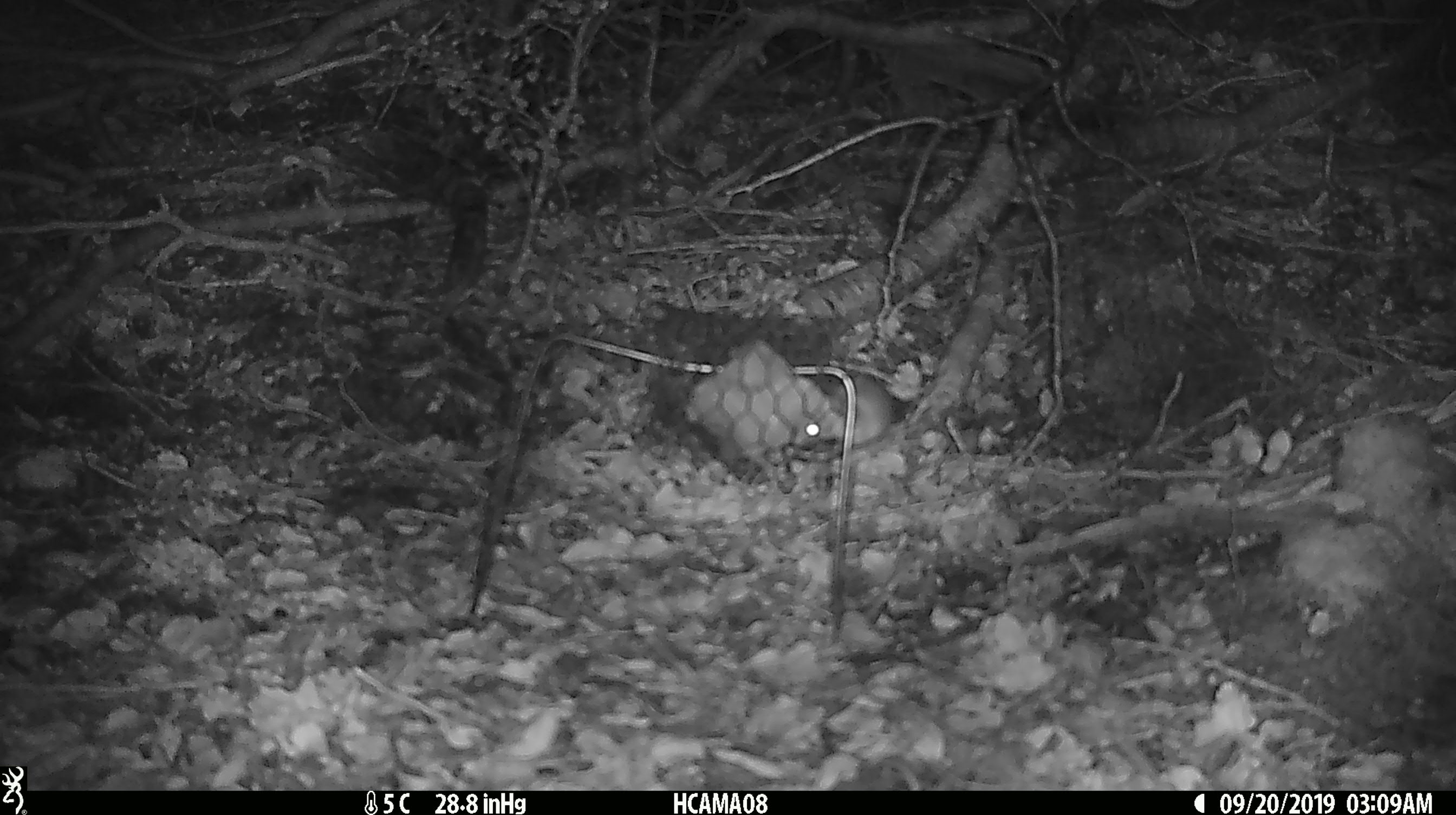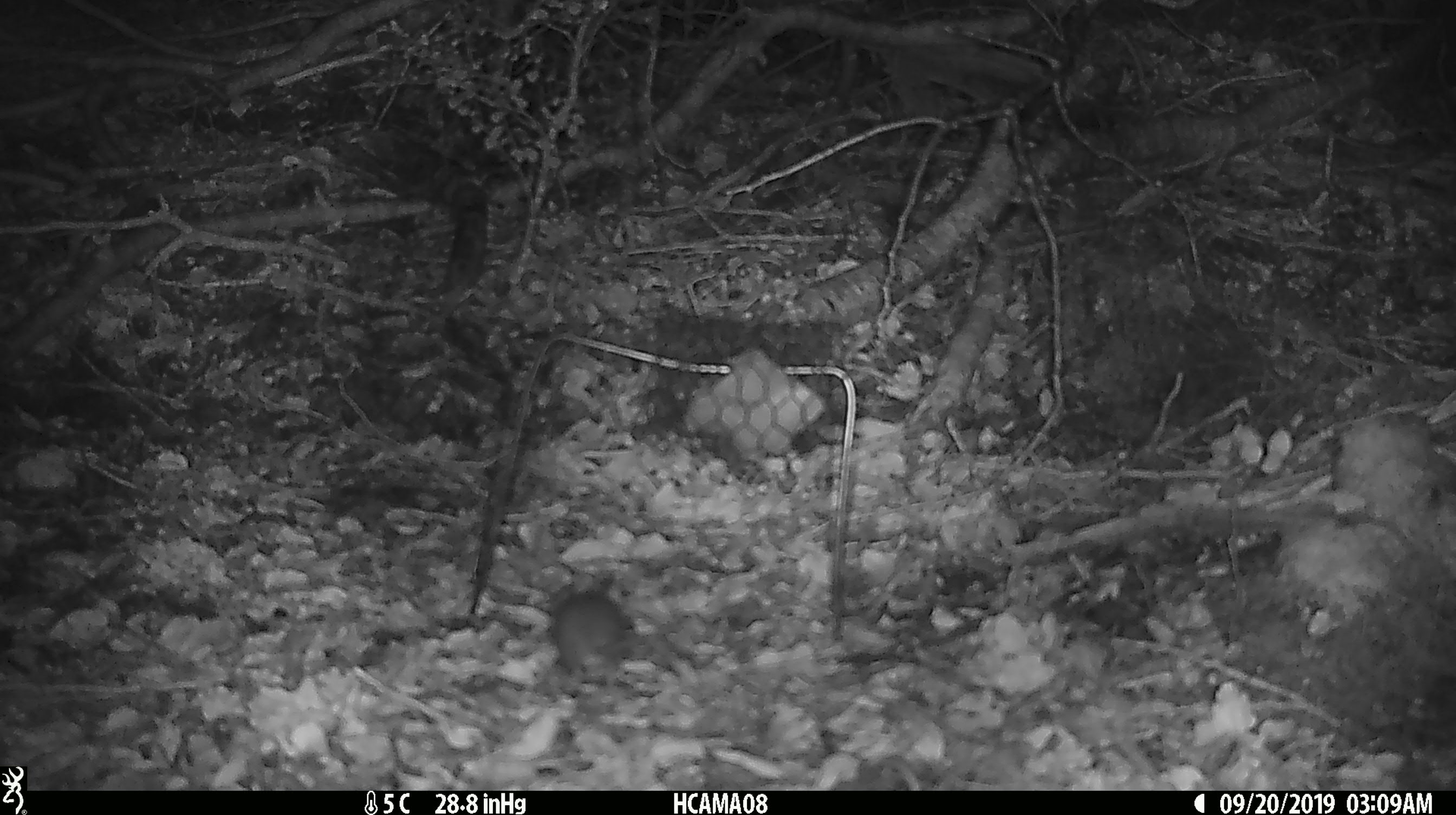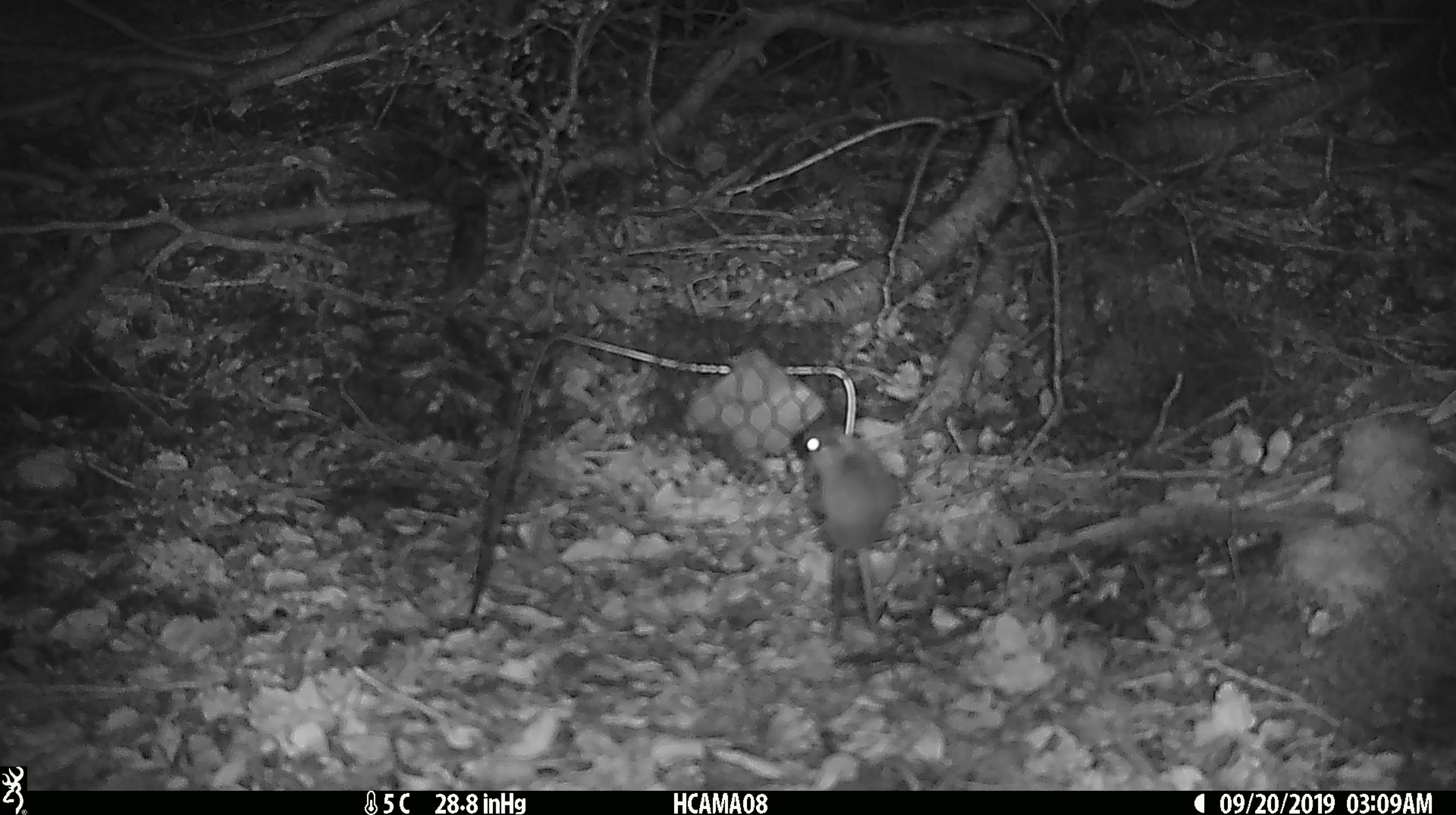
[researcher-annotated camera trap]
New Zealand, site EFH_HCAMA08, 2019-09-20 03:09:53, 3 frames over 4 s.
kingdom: Animalia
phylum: Chordata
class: Mammalia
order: Rodentia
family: Muridae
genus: Mus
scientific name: Mus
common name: mouse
Mouse (Mus).